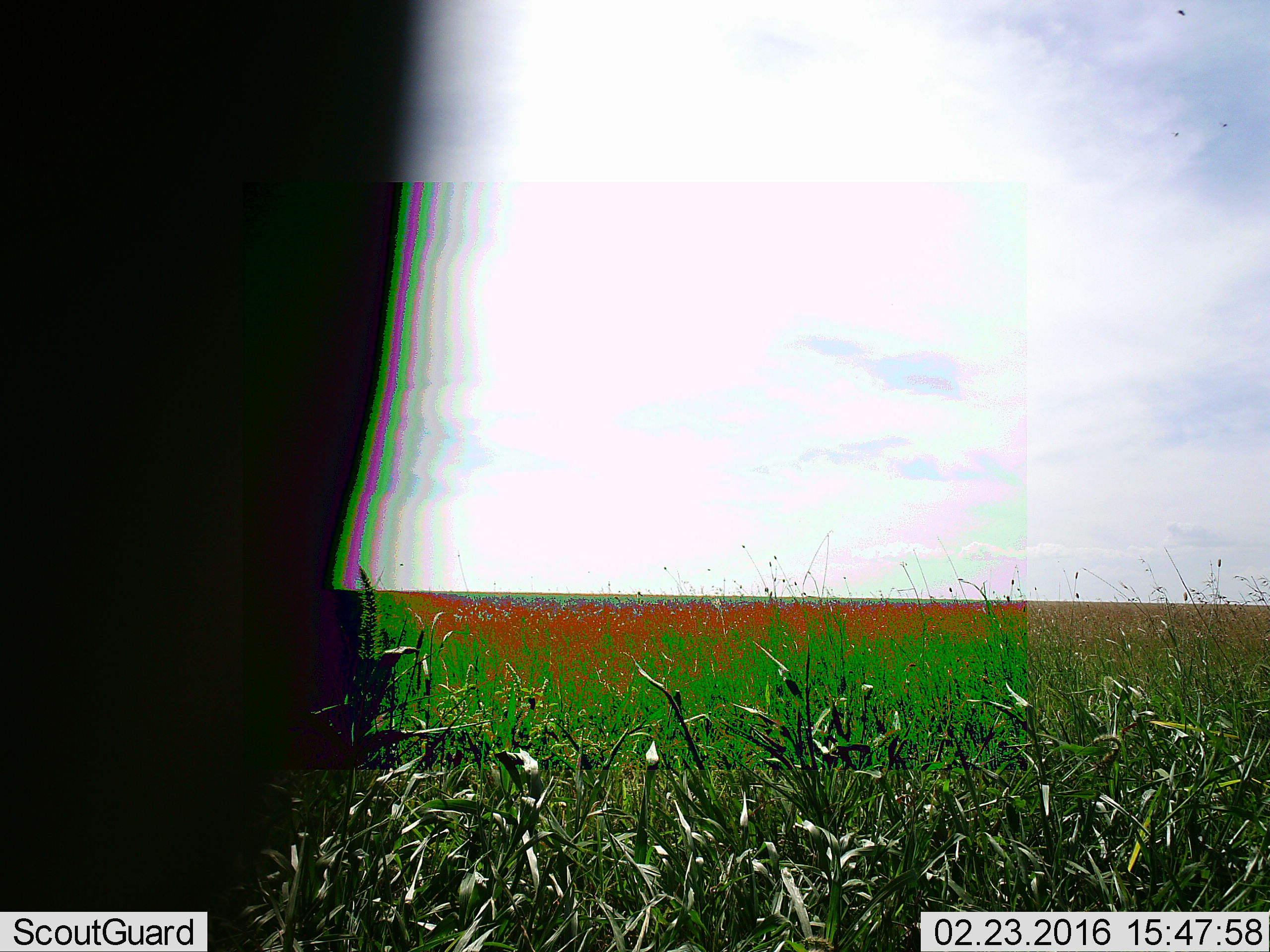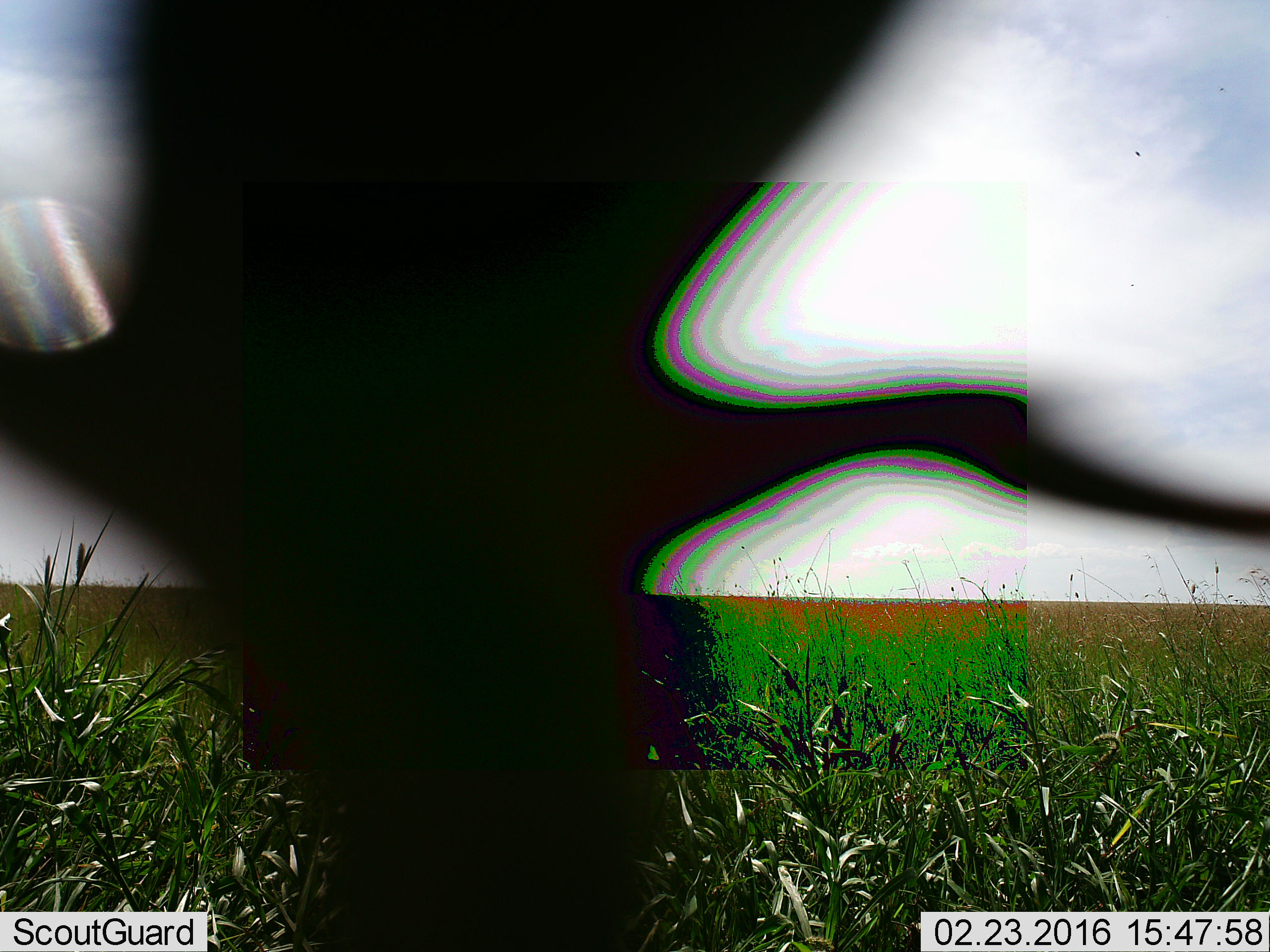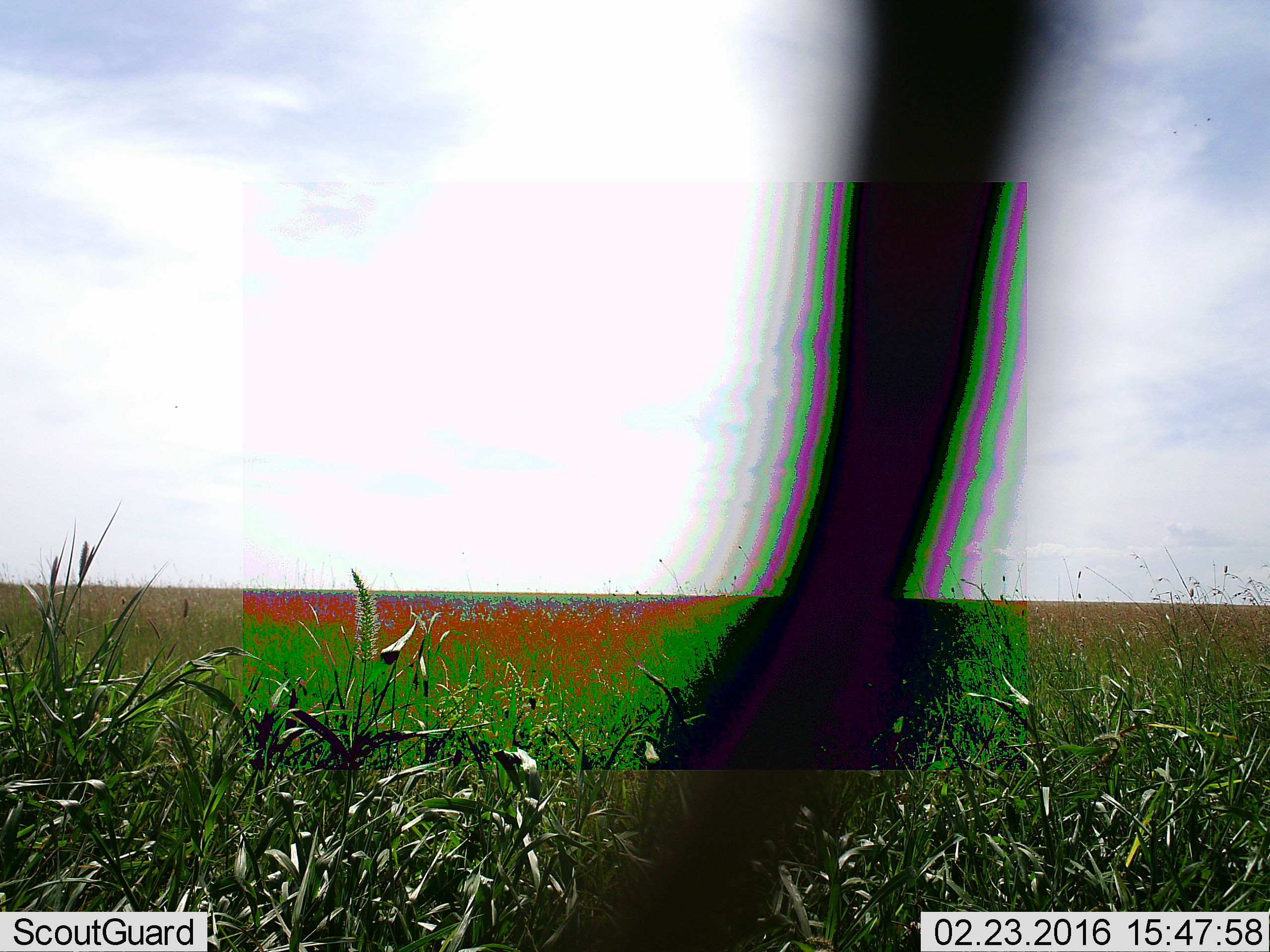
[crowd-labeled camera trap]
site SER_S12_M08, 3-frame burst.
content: unidentified animal